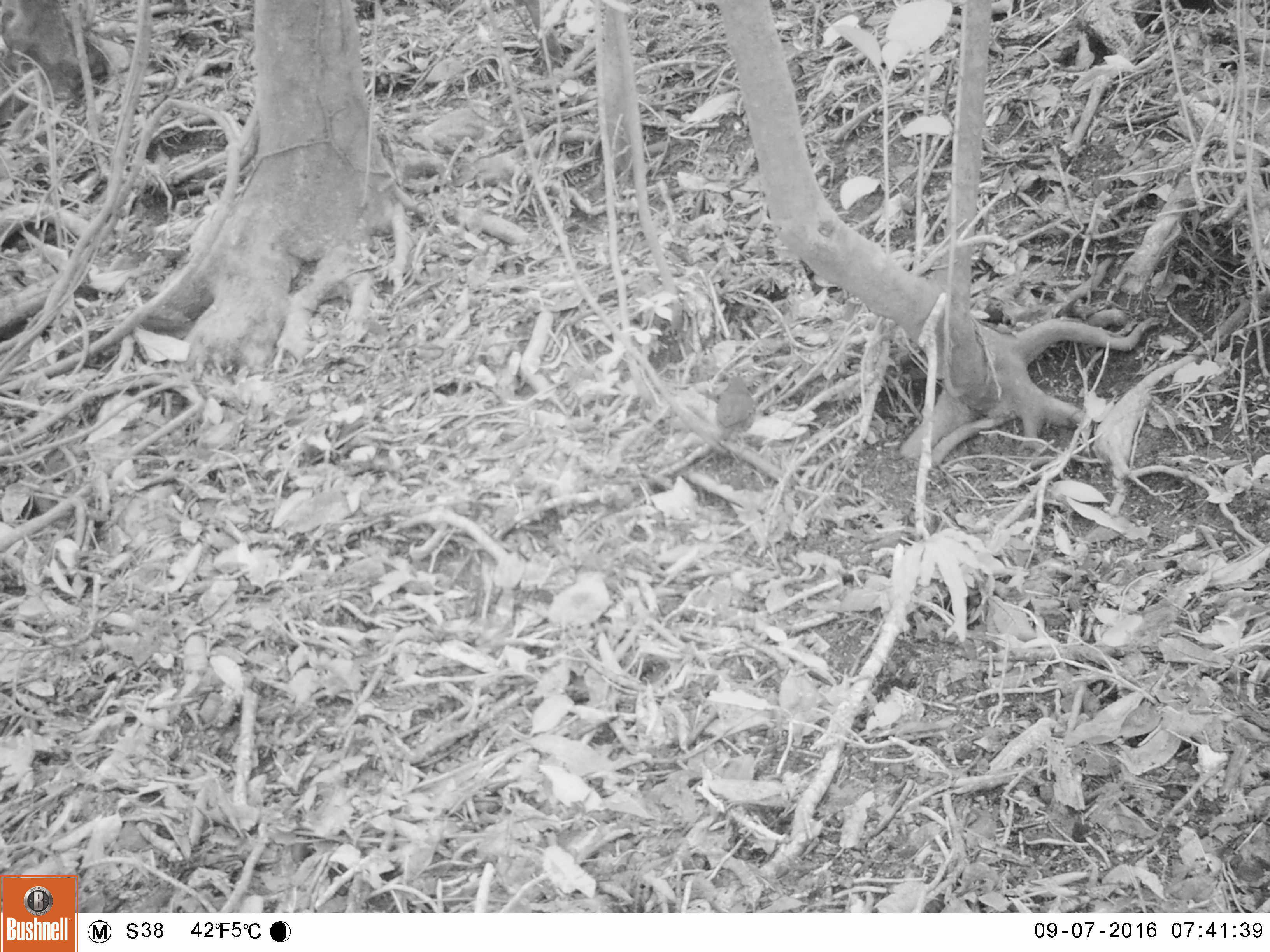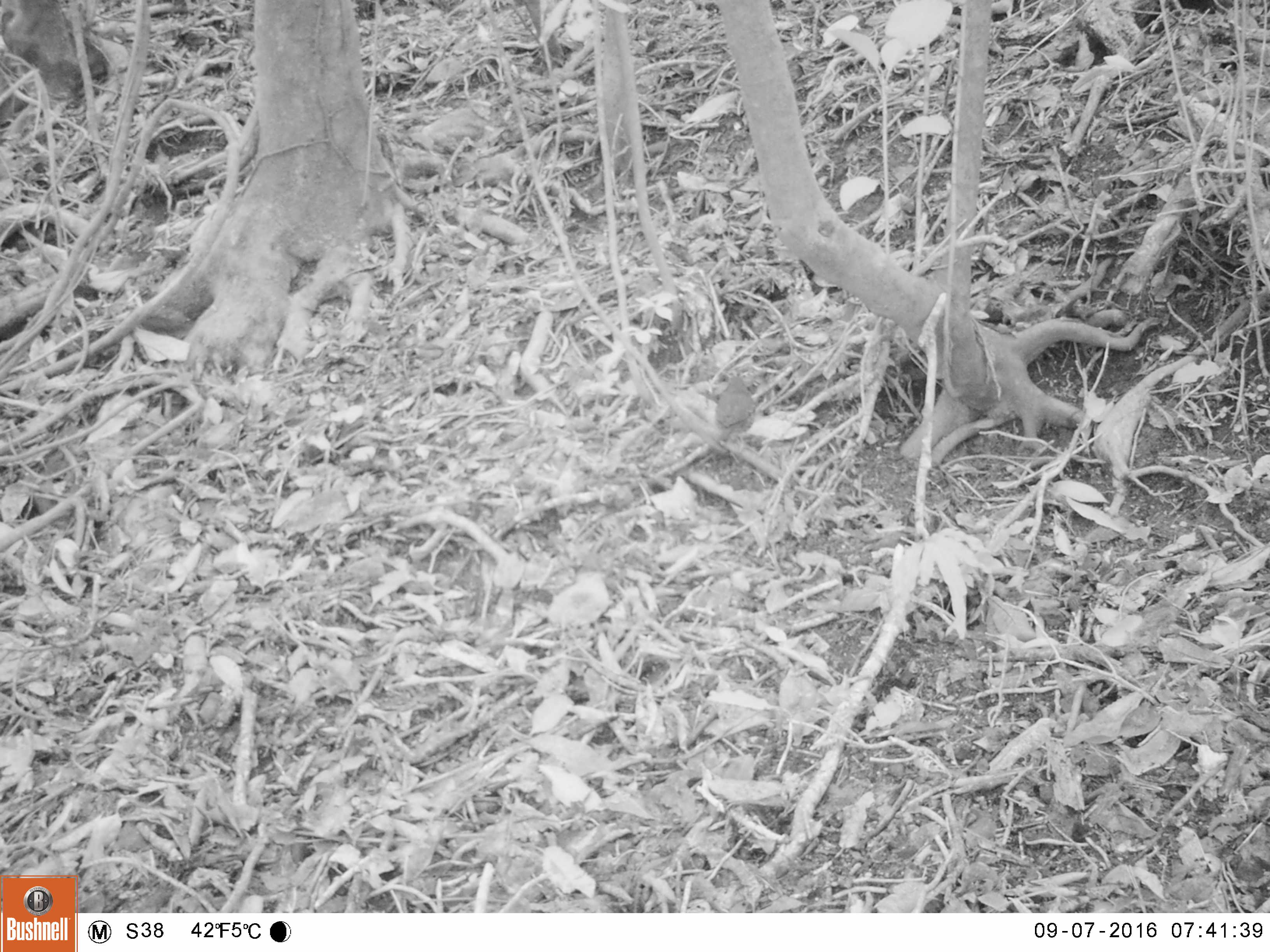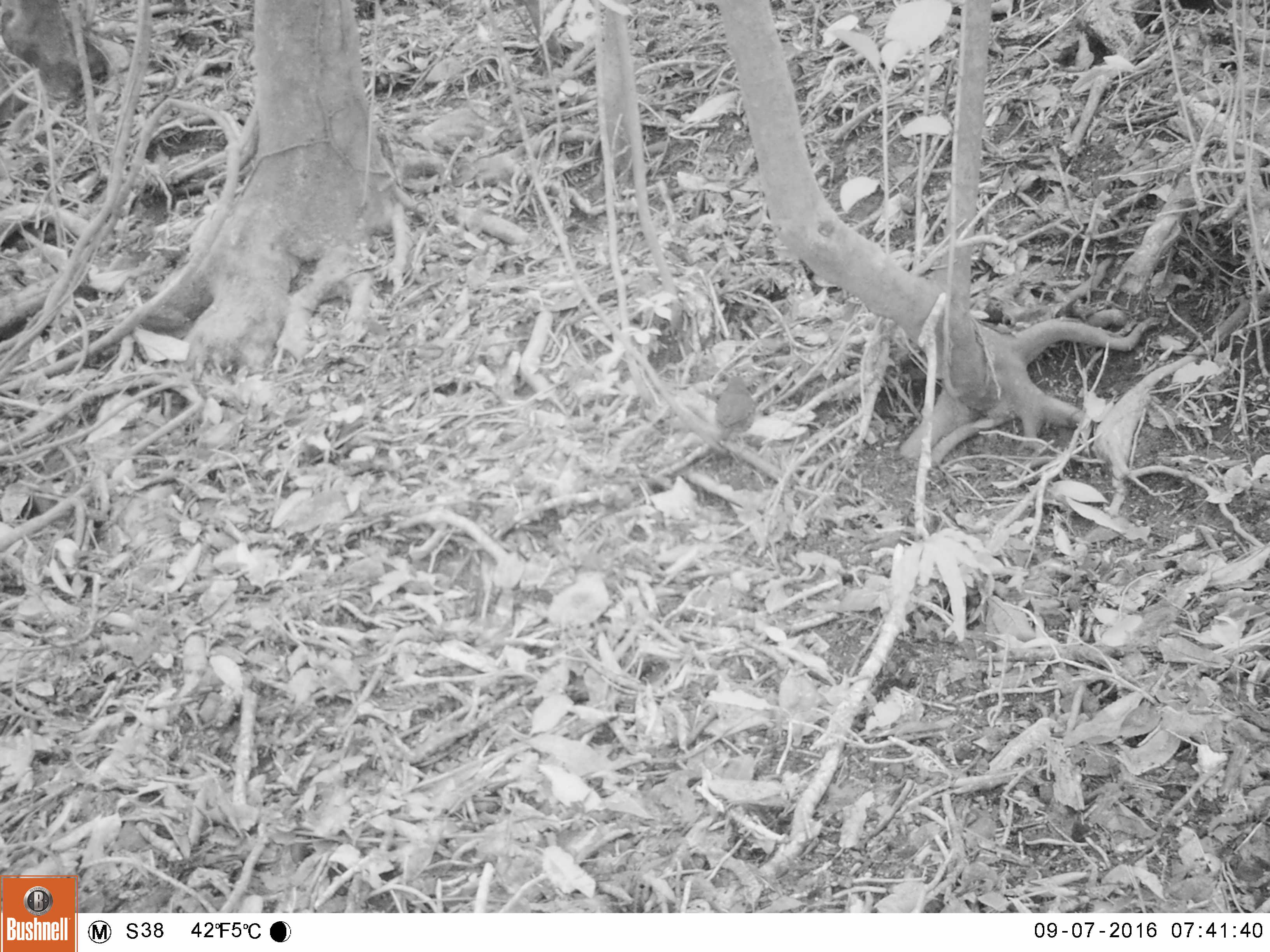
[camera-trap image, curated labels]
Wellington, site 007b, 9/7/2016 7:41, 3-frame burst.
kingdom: Animalia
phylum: Chordata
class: Aves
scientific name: Aves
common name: bird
Bird (Aves).